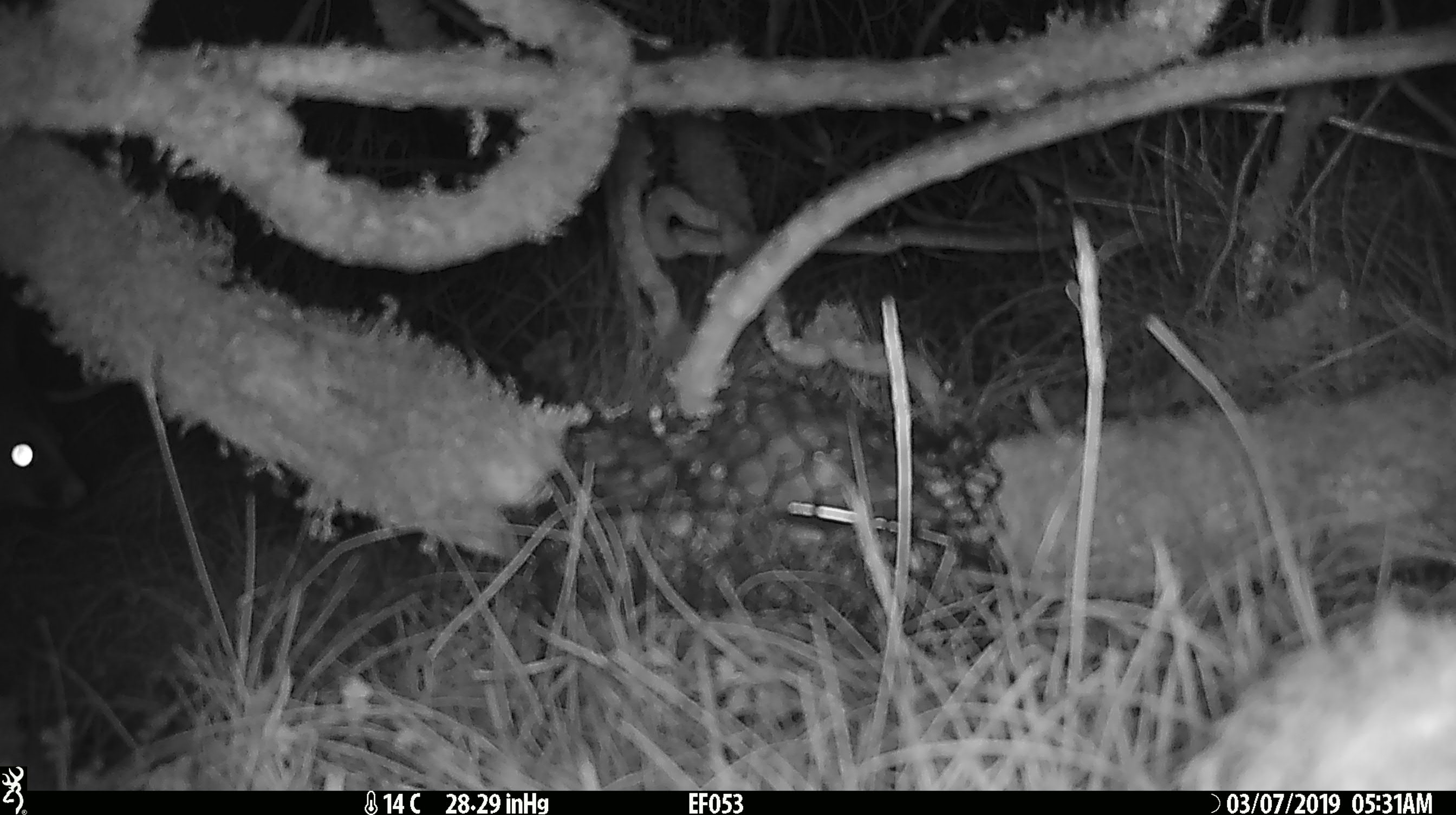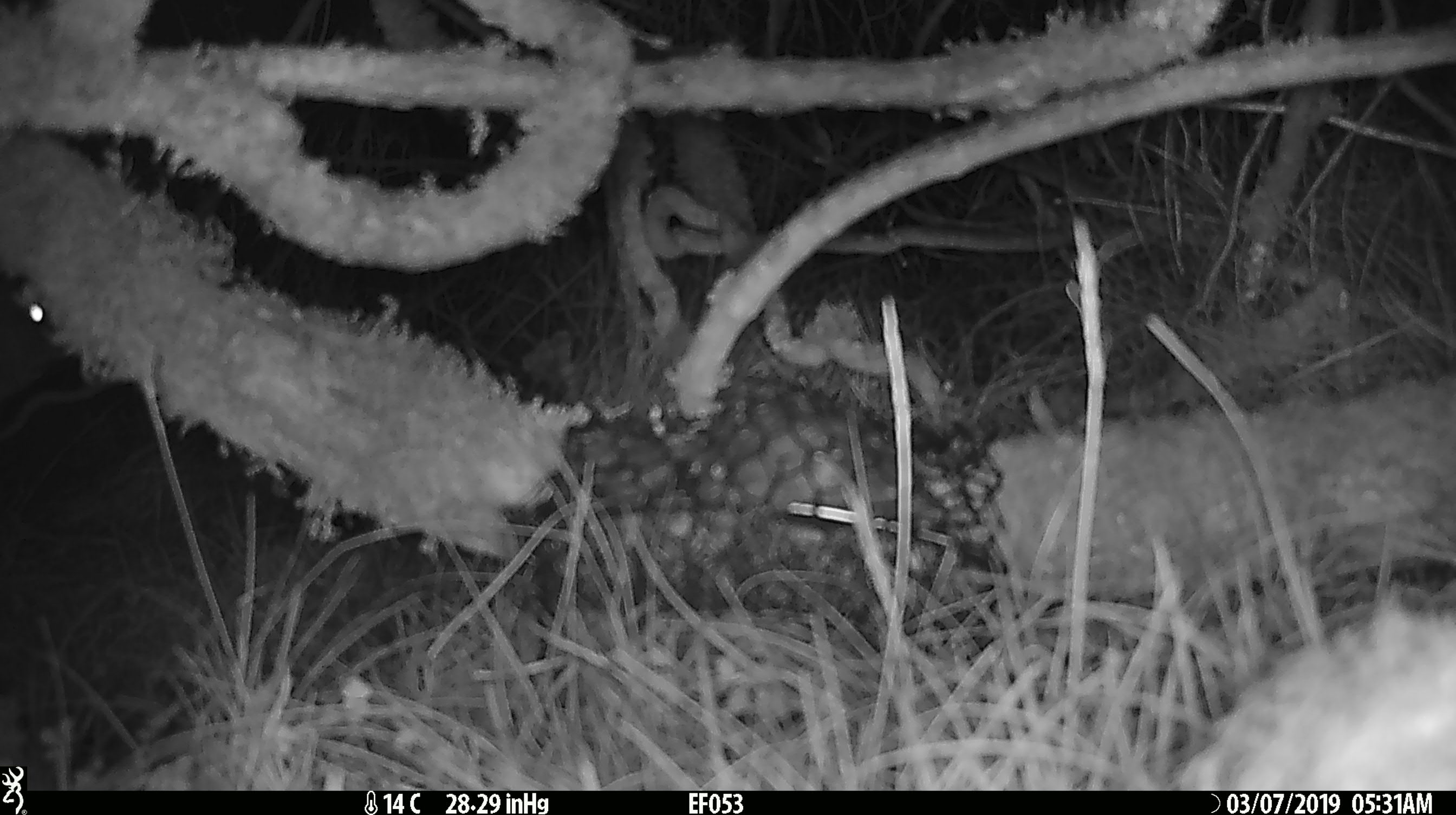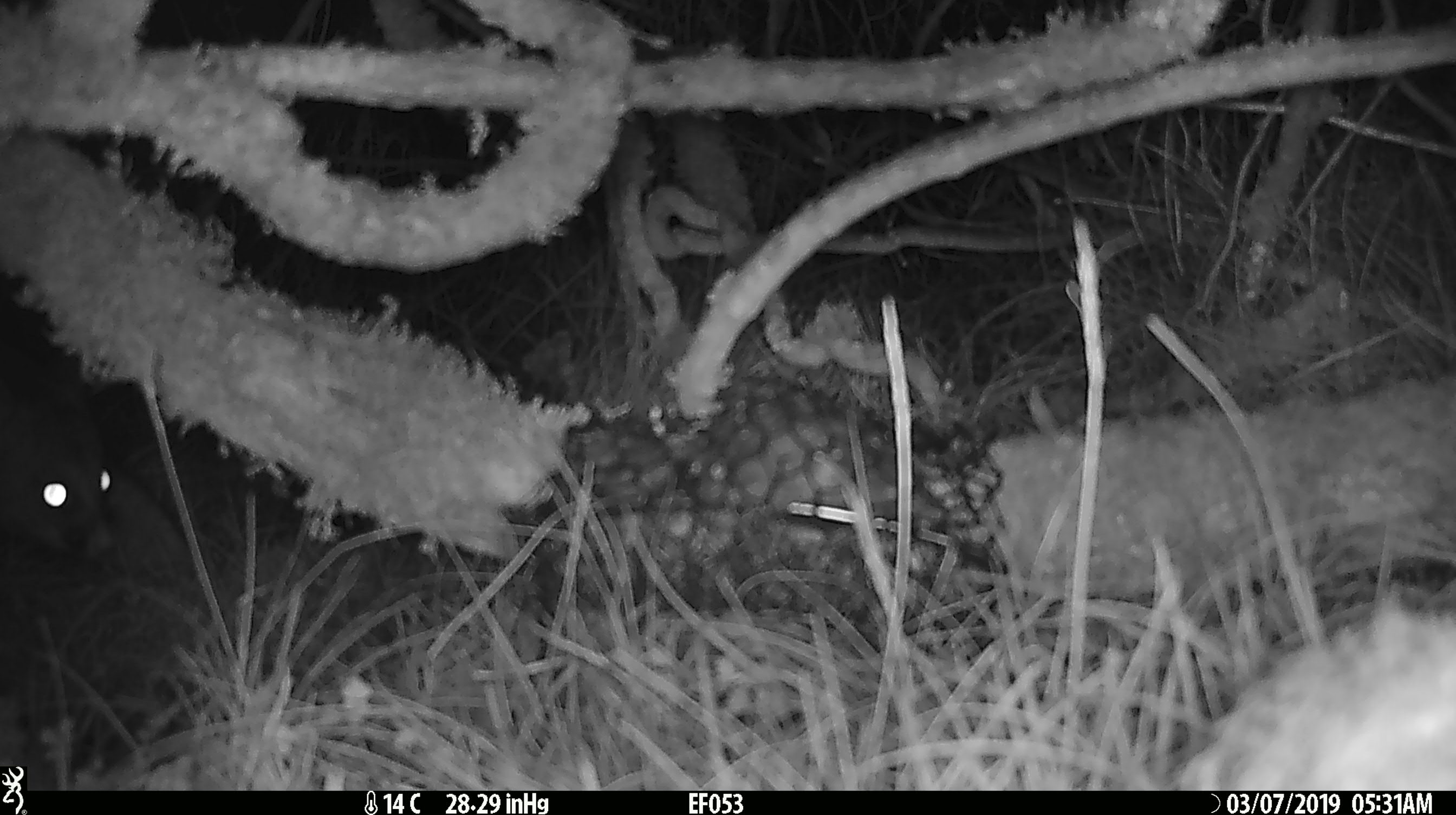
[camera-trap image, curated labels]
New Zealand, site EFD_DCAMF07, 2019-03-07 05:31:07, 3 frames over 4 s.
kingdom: Animalia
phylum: Chordata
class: Mammalia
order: Diprotodontia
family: Phalangeridae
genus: Trichosurus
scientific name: Trichosurus vulpecula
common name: common brushtail possum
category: possum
Possum (common brushtail possum) (Trichosurus vulpecula).